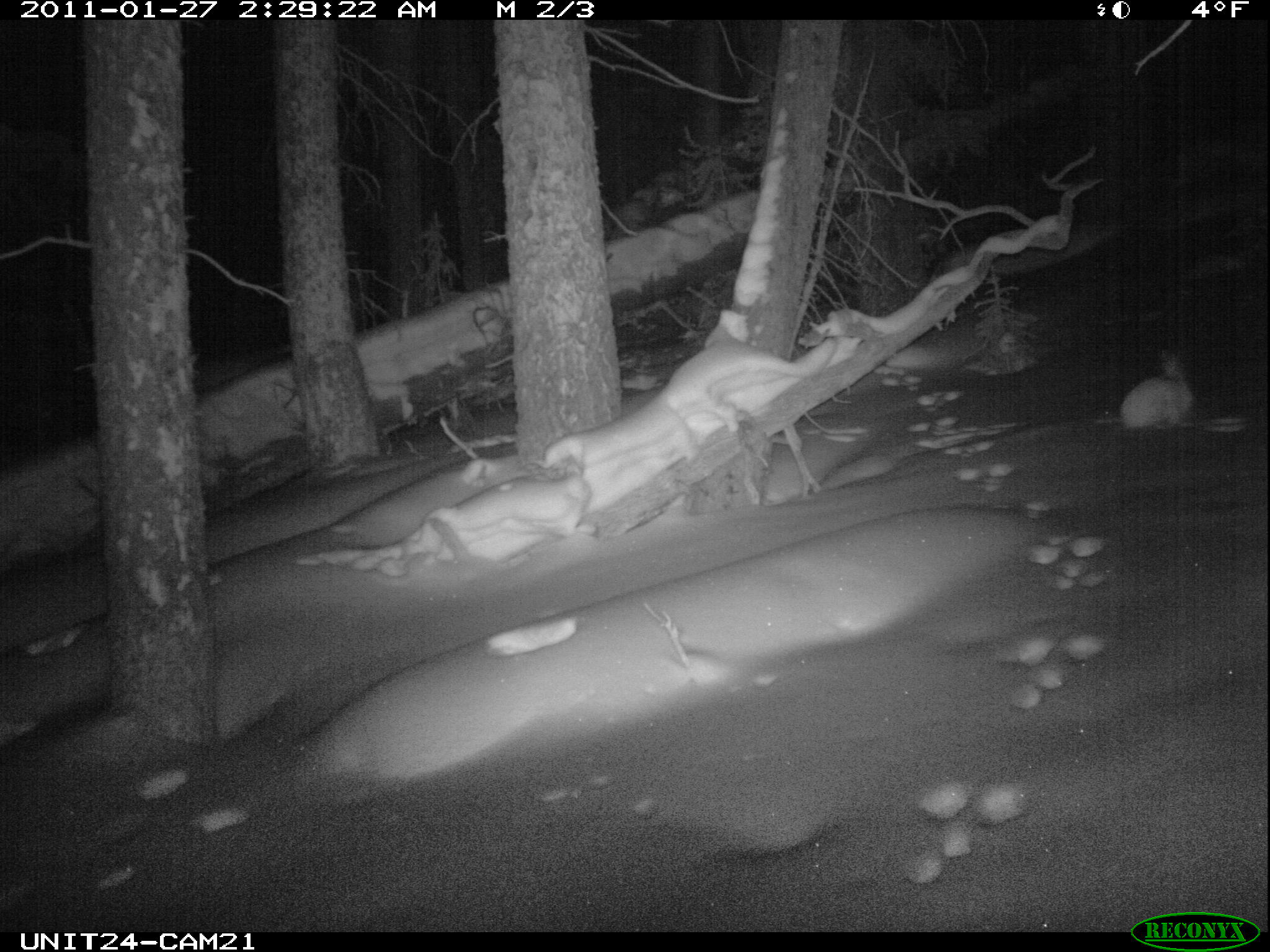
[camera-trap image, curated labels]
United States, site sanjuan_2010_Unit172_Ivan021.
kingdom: Animalia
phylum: Chordata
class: Mammalia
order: Lagomorpha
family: Leporidae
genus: Lepus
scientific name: Lepus americanus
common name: snowshoe hare